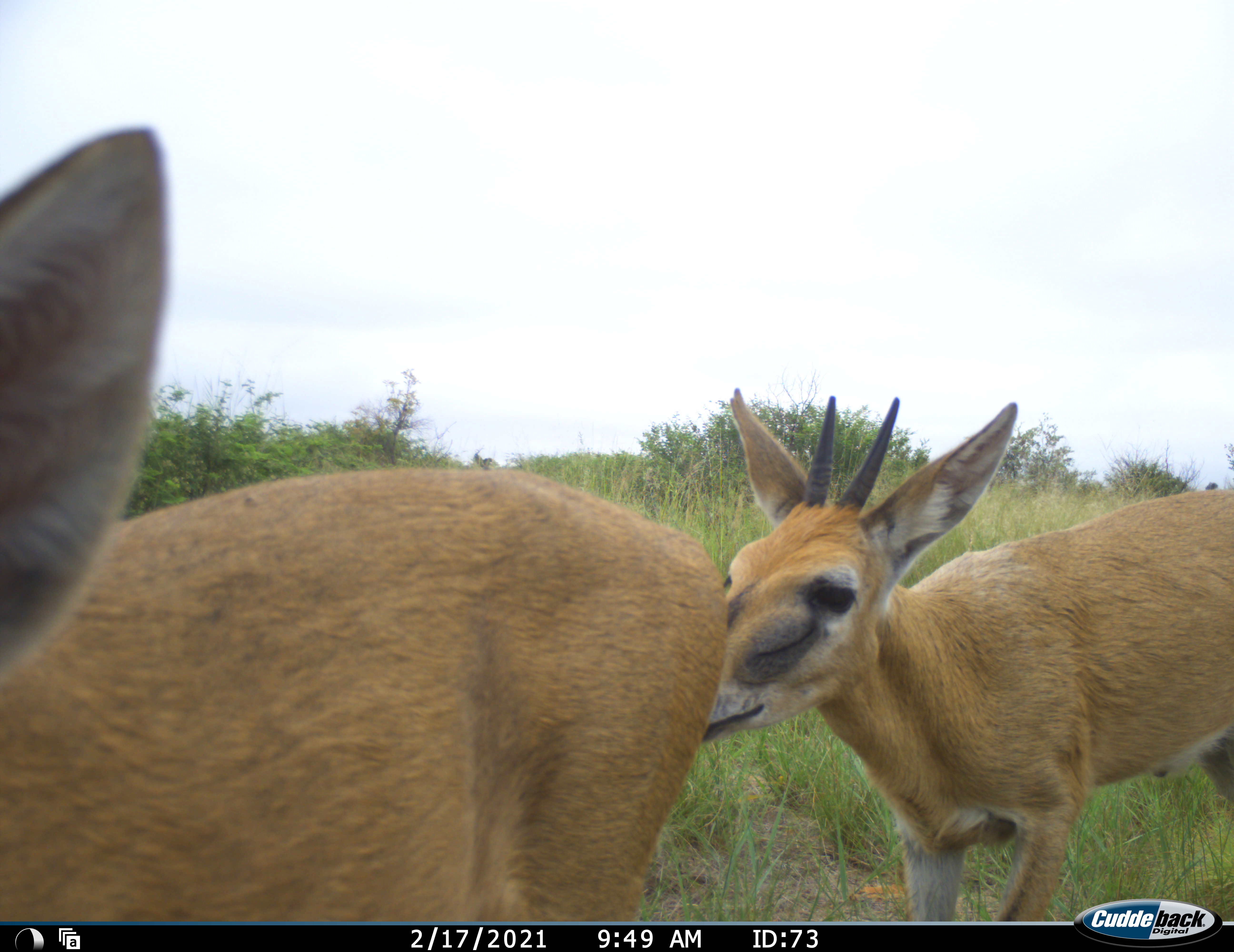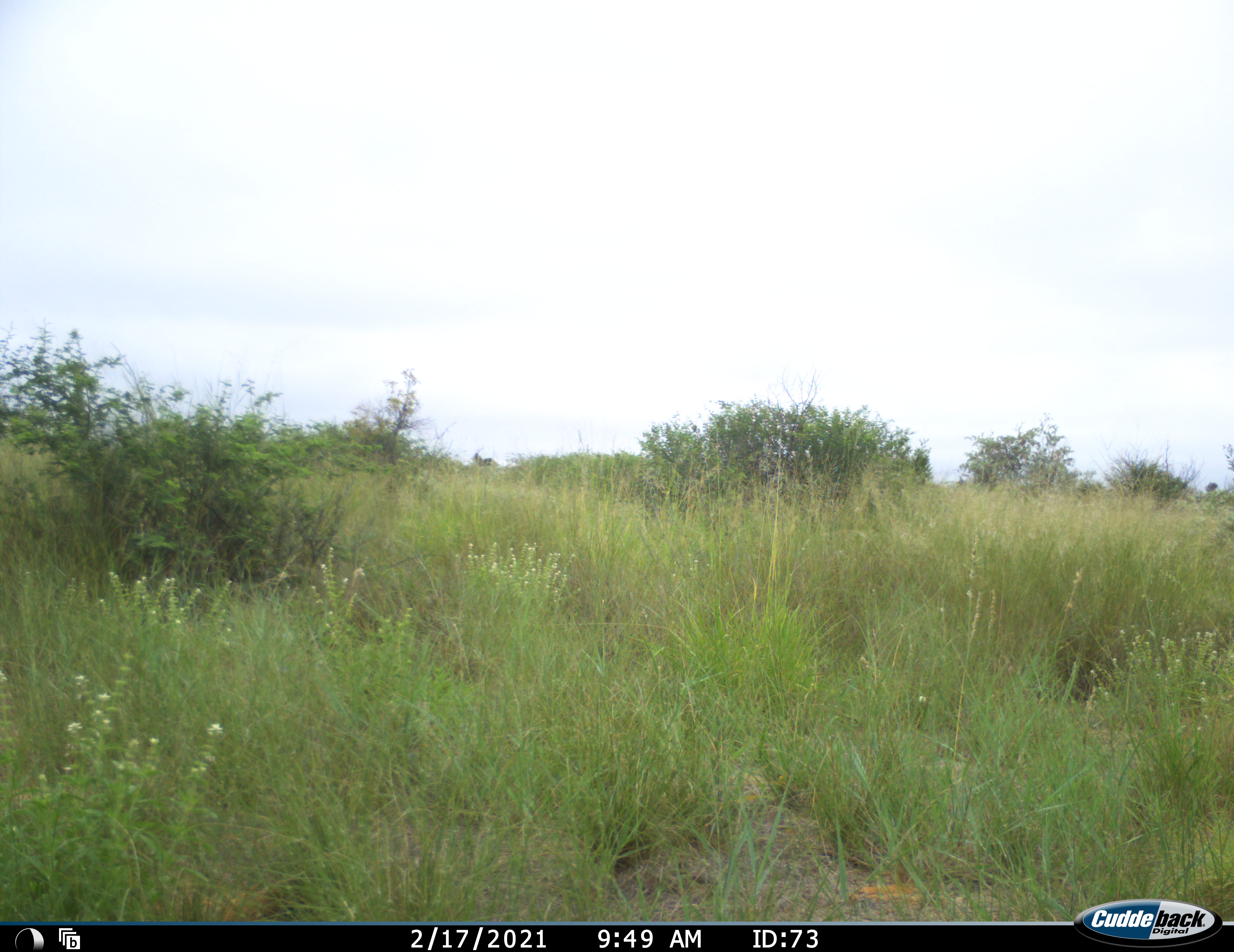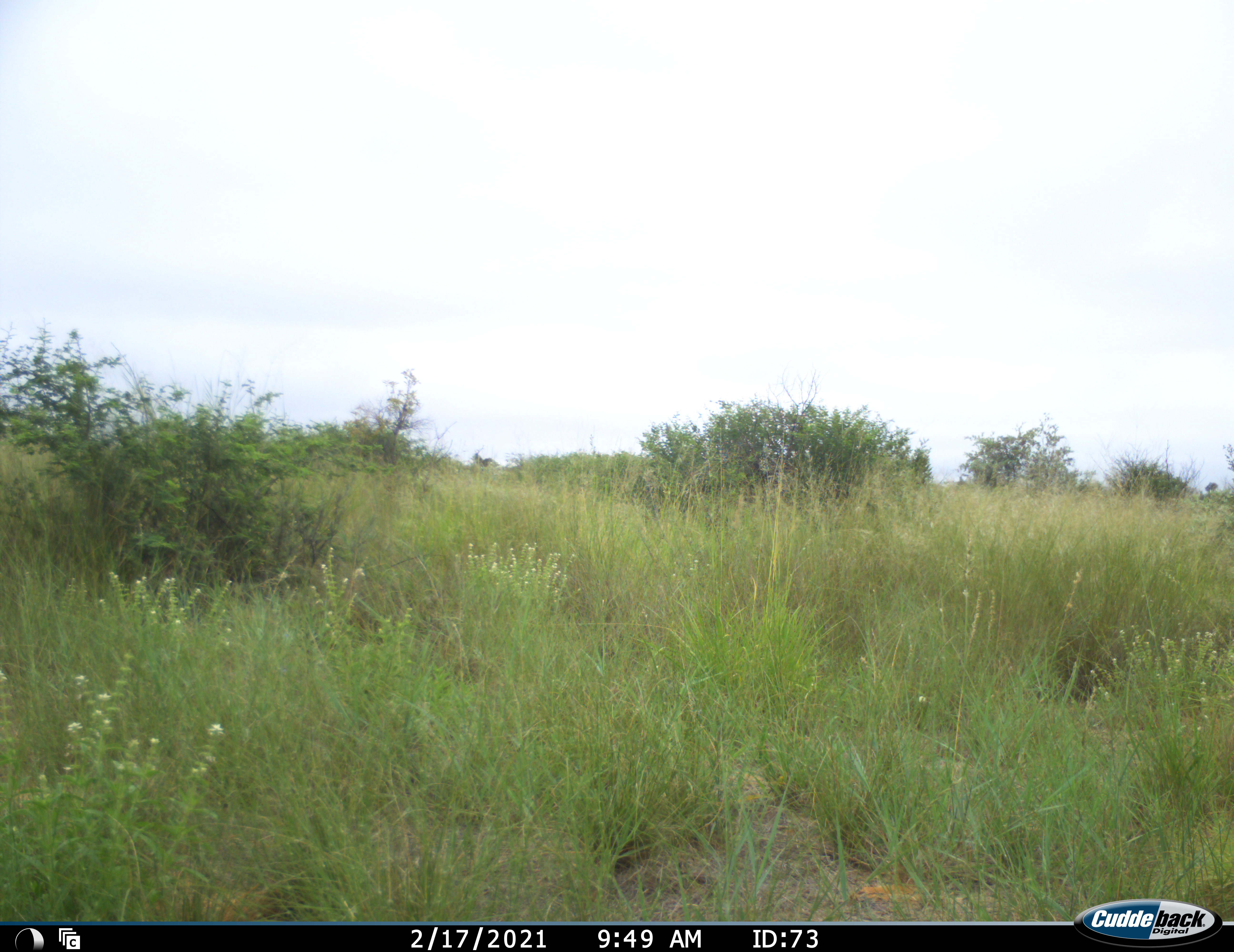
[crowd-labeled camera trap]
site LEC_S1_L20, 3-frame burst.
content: unidentified animal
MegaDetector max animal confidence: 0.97